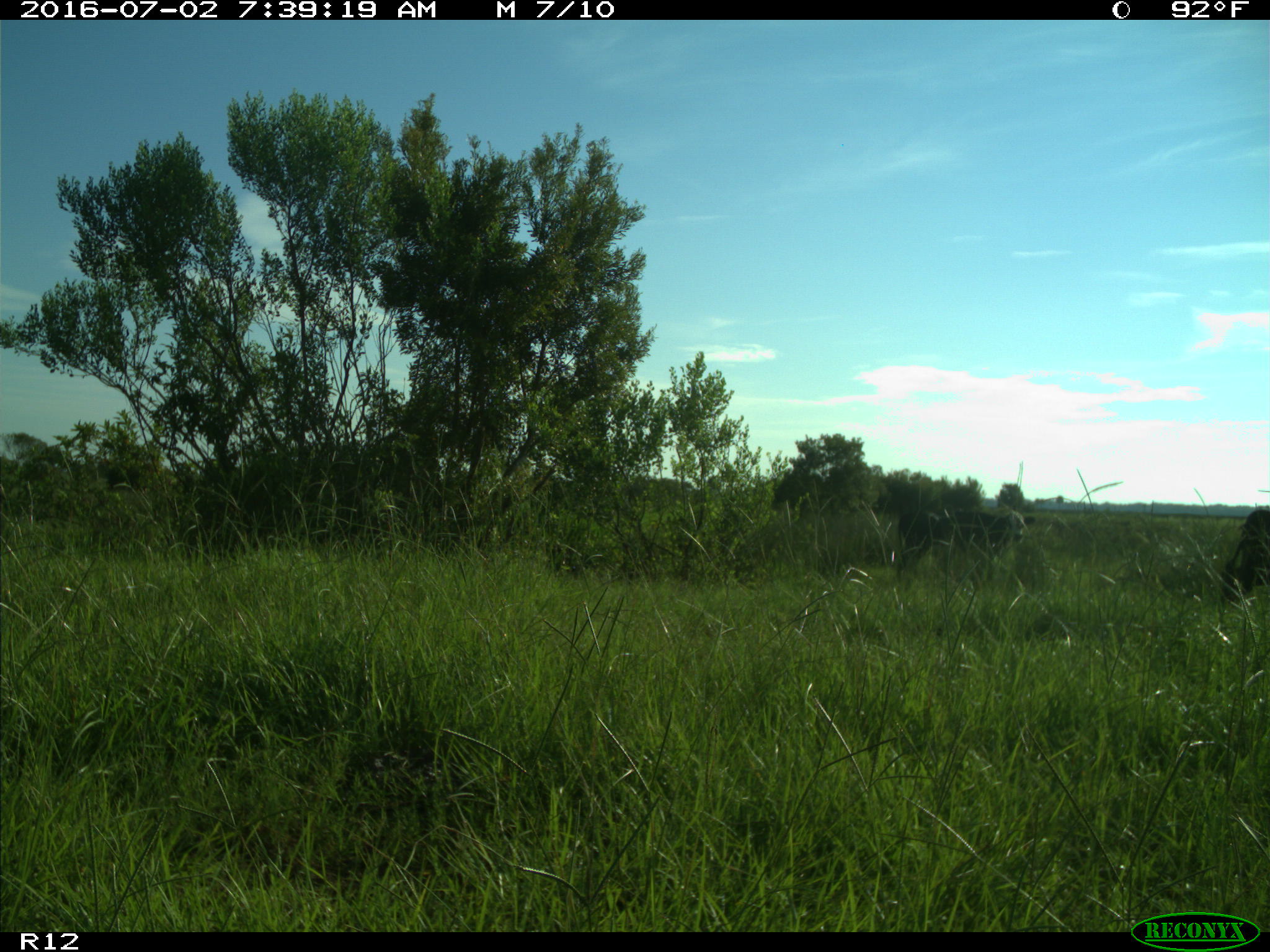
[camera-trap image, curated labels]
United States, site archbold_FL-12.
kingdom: Animalia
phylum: Chordata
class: Mammalia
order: Artiodactyla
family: Bovidae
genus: Bos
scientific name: Bos taurus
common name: domestic cow